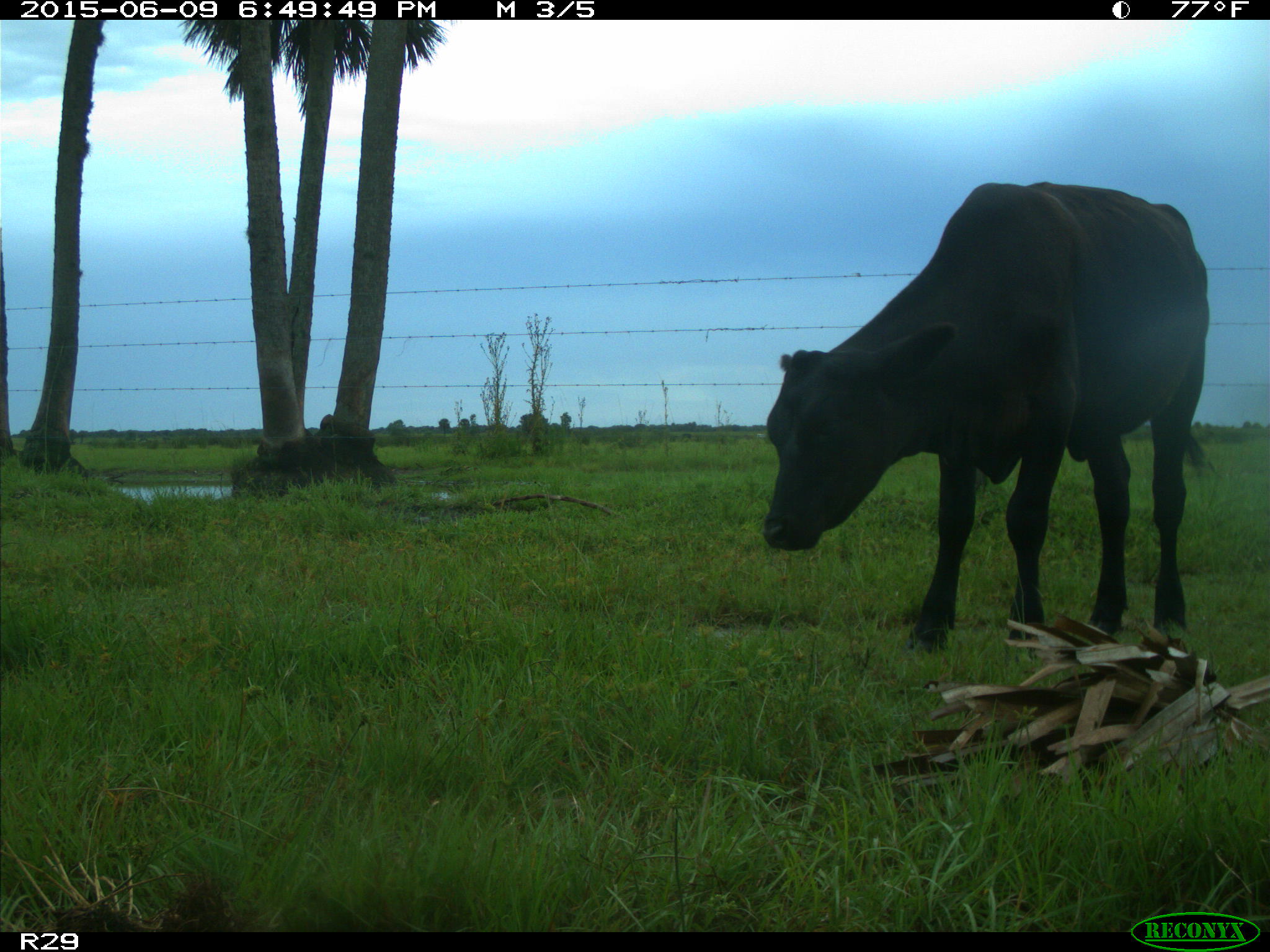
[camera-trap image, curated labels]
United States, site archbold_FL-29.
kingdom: Animalia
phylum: Chordata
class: Mammalia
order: Artiodactyla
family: Bovidae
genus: Bos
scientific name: Bos taurus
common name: domestic cow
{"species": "Bos taurus (domestic cow)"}